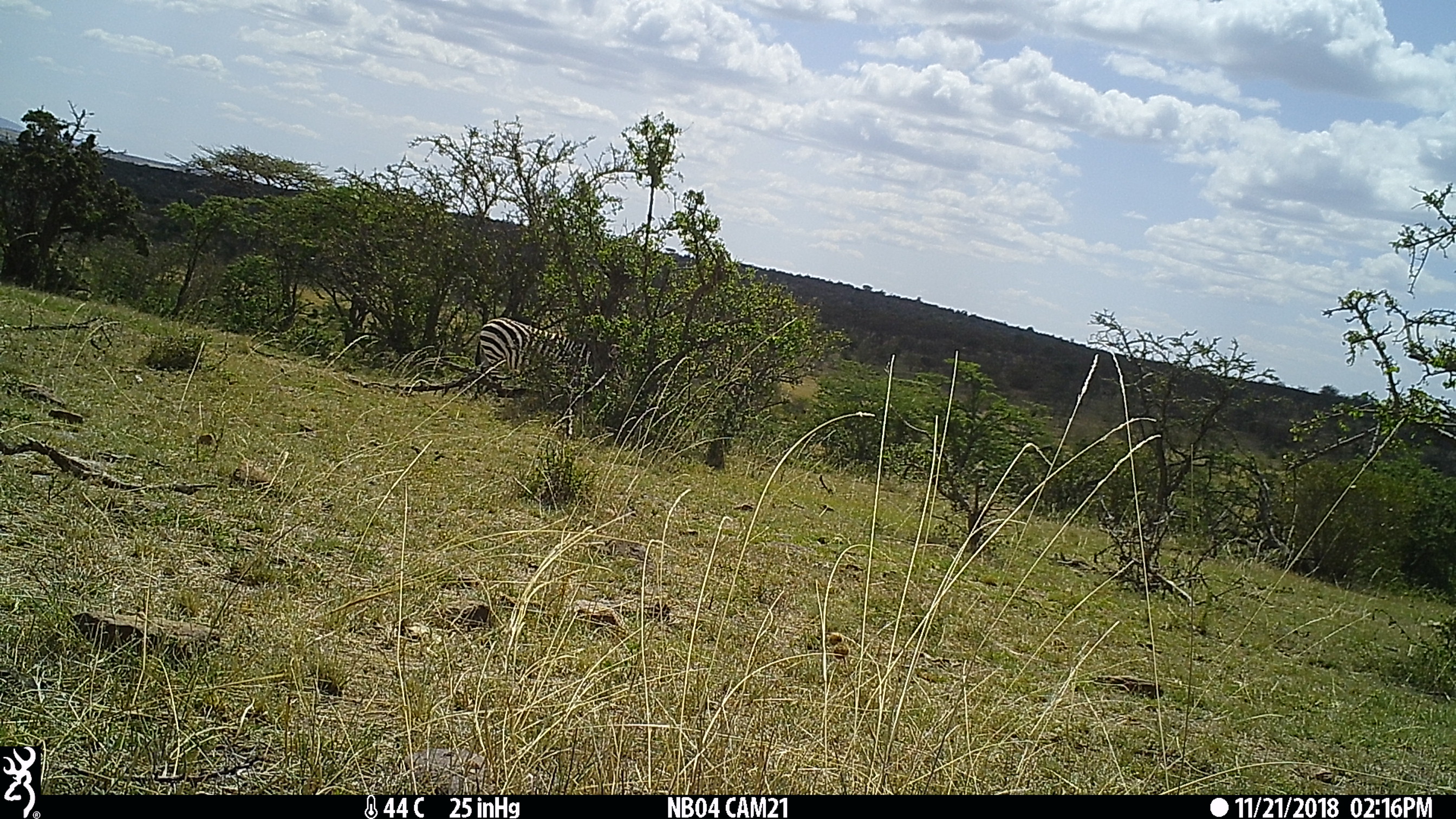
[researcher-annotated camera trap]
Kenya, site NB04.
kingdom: Animalia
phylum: Chordata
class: Mammalia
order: Perissodactyla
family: Equidae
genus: Equus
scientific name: Equus quagga burchellii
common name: burchell's zebra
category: zebra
Zebra (burchell's zebra) (Equus quagga burchellii).